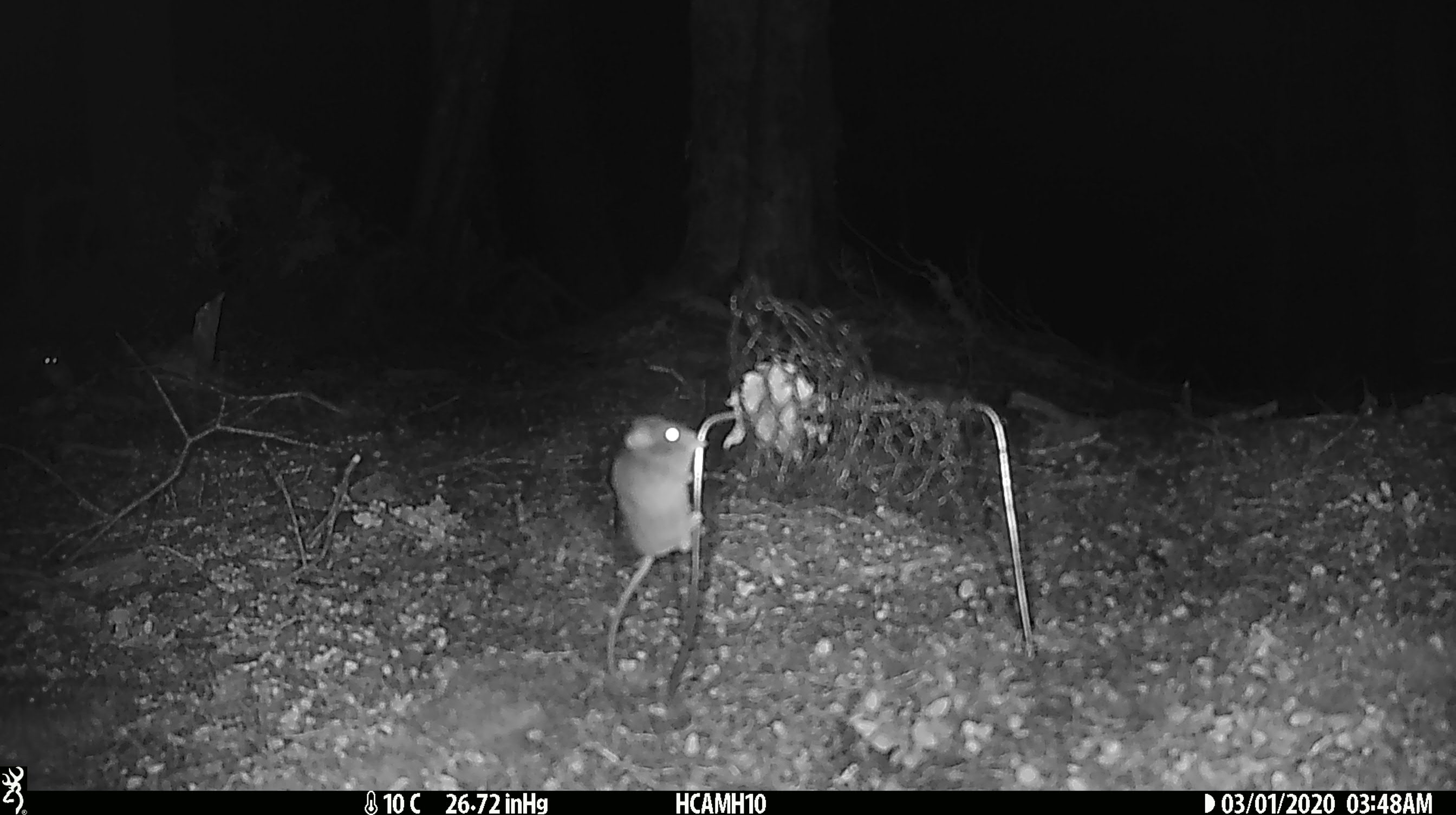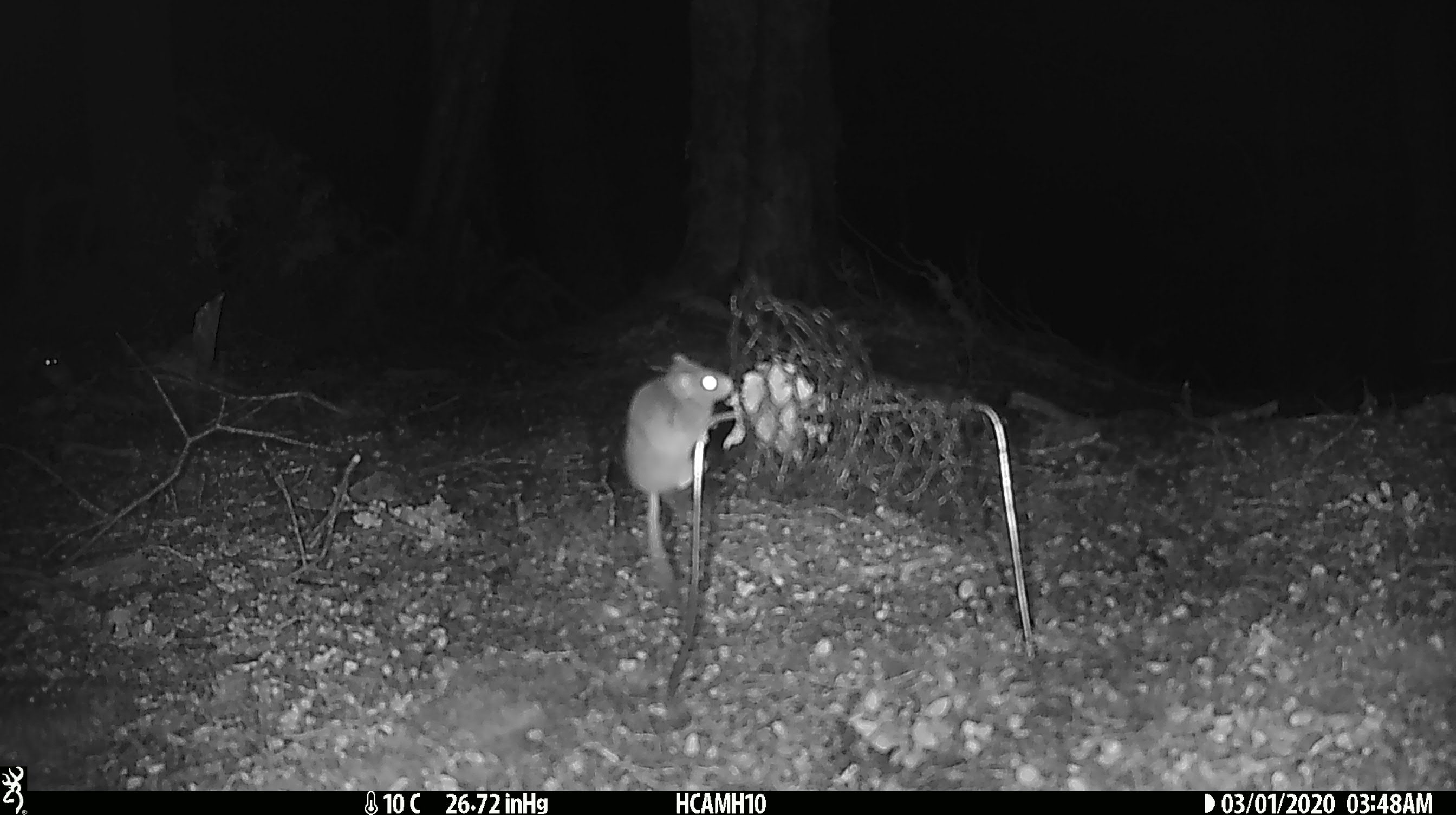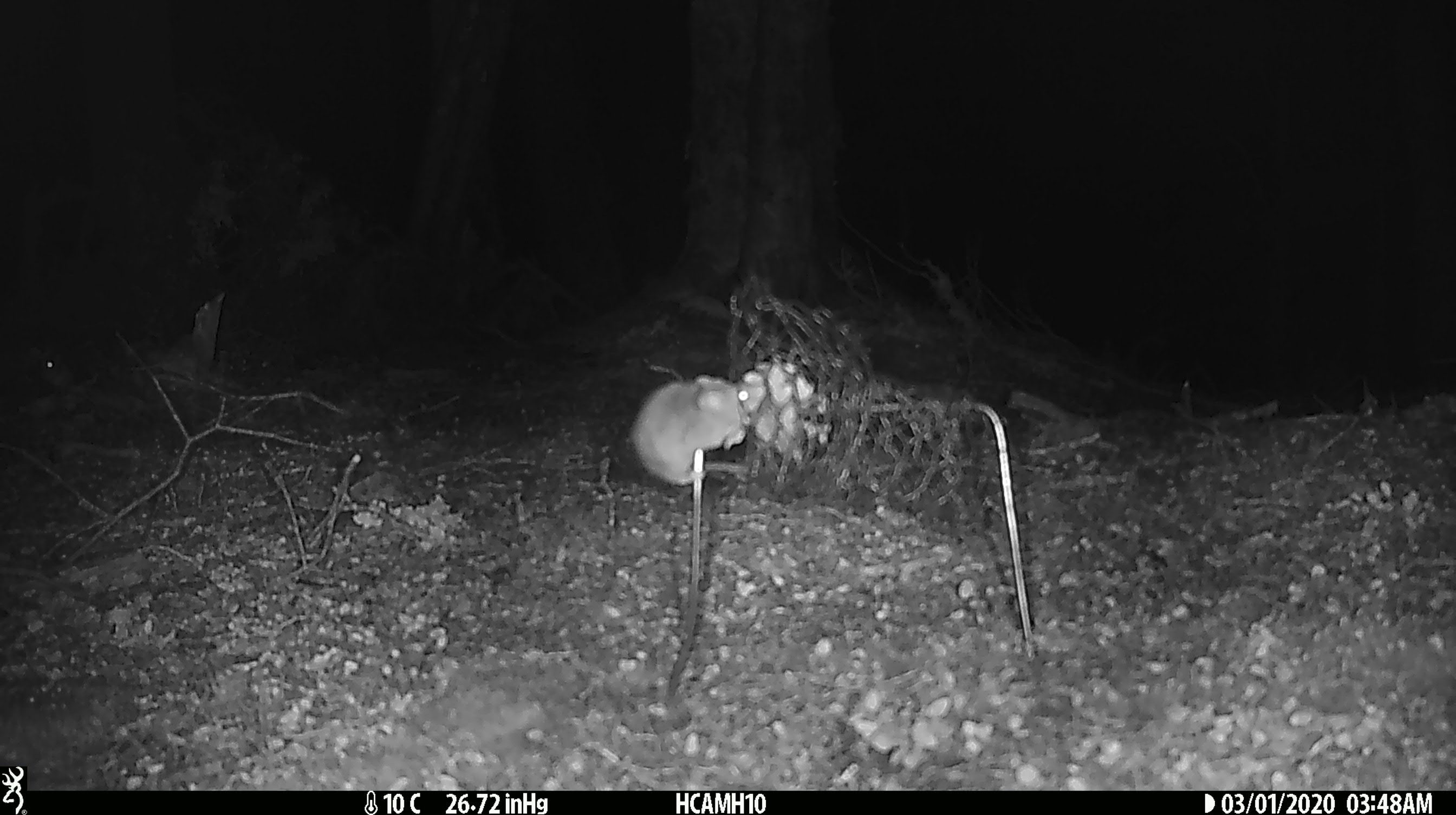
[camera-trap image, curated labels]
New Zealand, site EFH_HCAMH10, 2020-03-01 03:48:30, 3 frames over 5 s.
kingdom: Animalia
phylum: Chordata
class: Mammalia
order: Rodentia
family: Muridae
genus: Mus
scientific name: Mus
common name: mouse